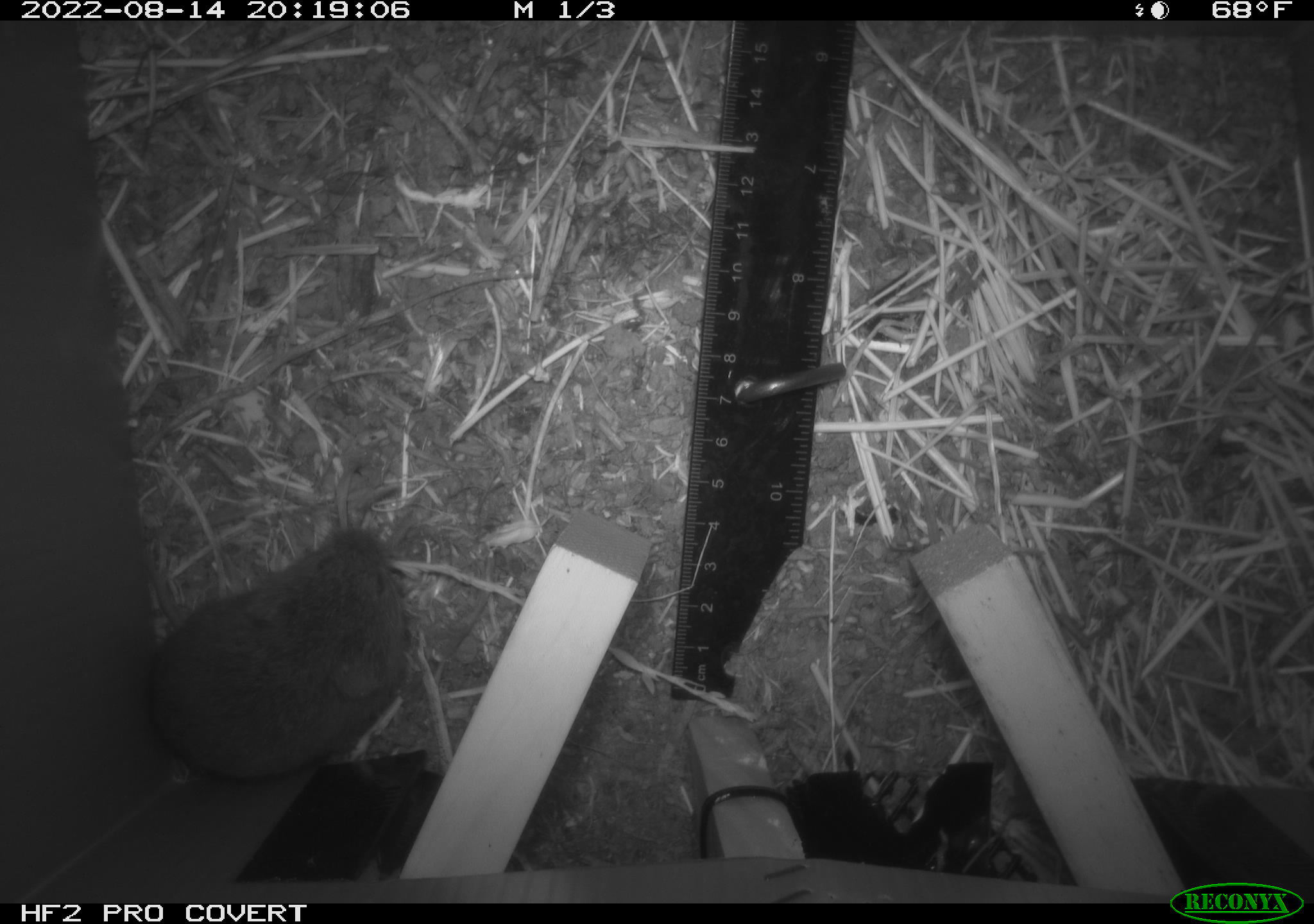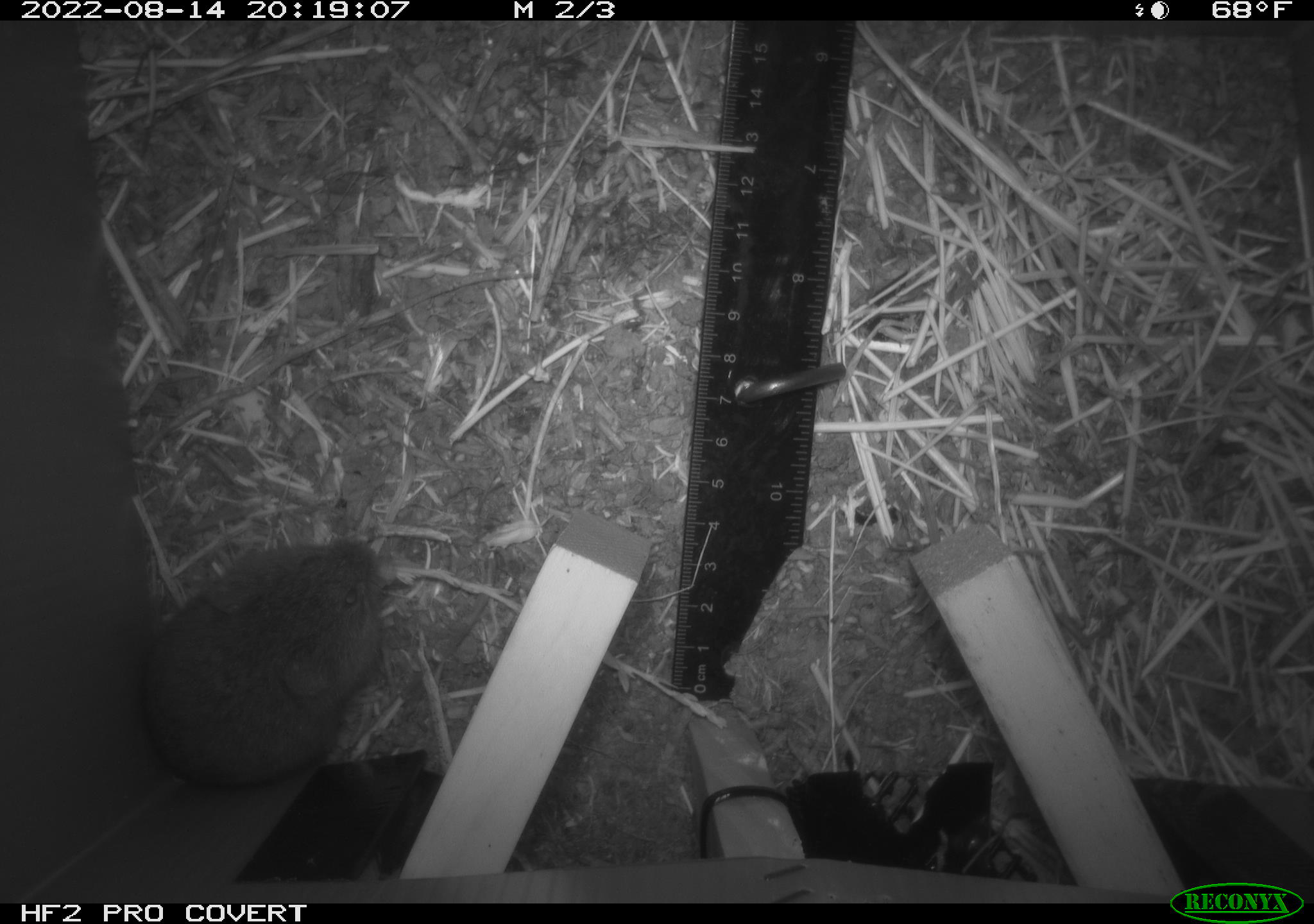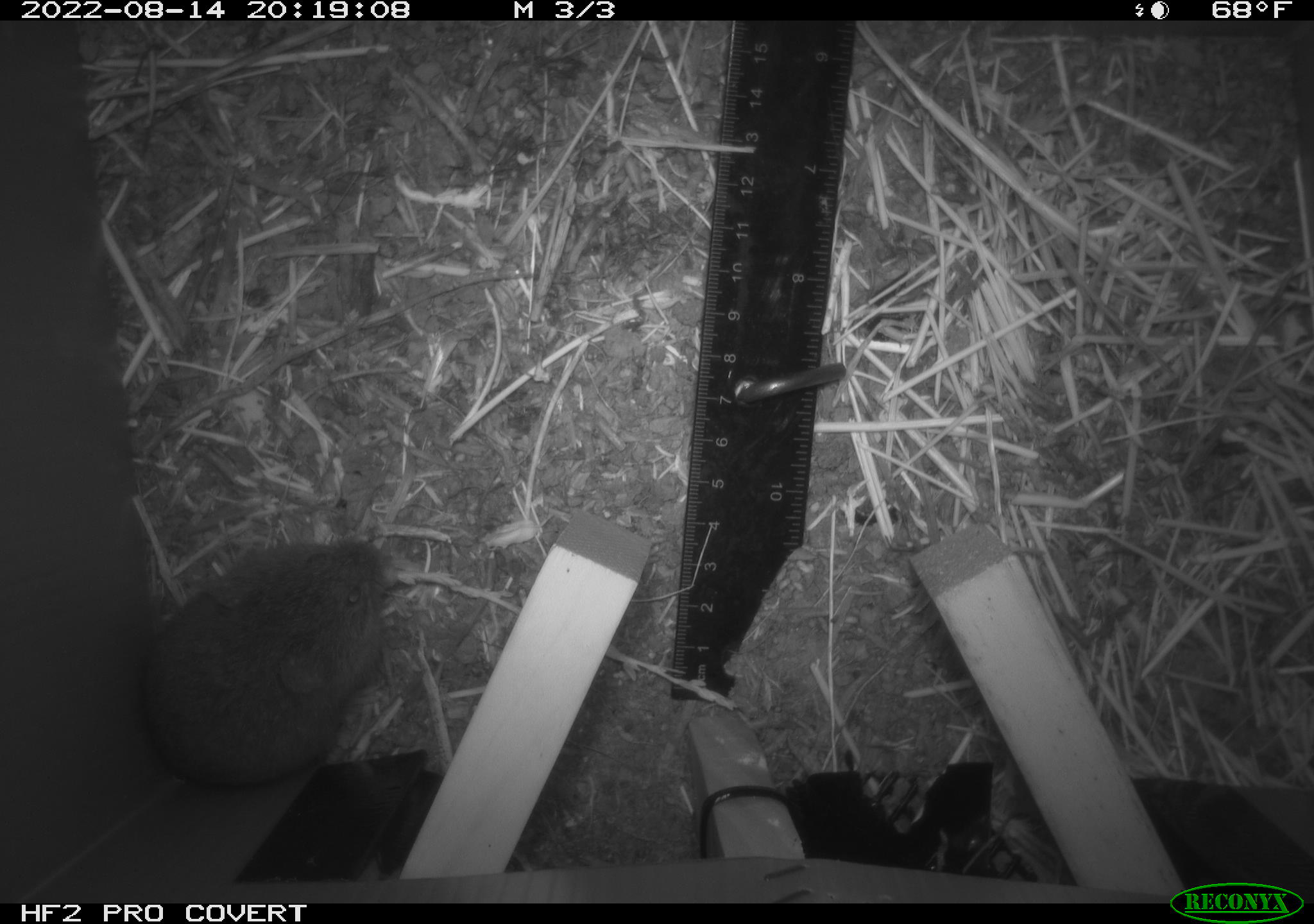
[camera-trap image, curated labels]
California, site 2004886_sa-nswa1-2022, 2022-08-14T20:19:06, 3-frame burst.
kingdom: Animalia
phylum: Chordata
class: Mammalia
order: Rodentia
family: Cricetidae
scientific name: Cricetidae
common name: hamsters, voles, lemmings, and allies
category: cricetidae family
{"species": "cricetidae family (hamsters, voles, lemmings, and allies) (Cricetidae)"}